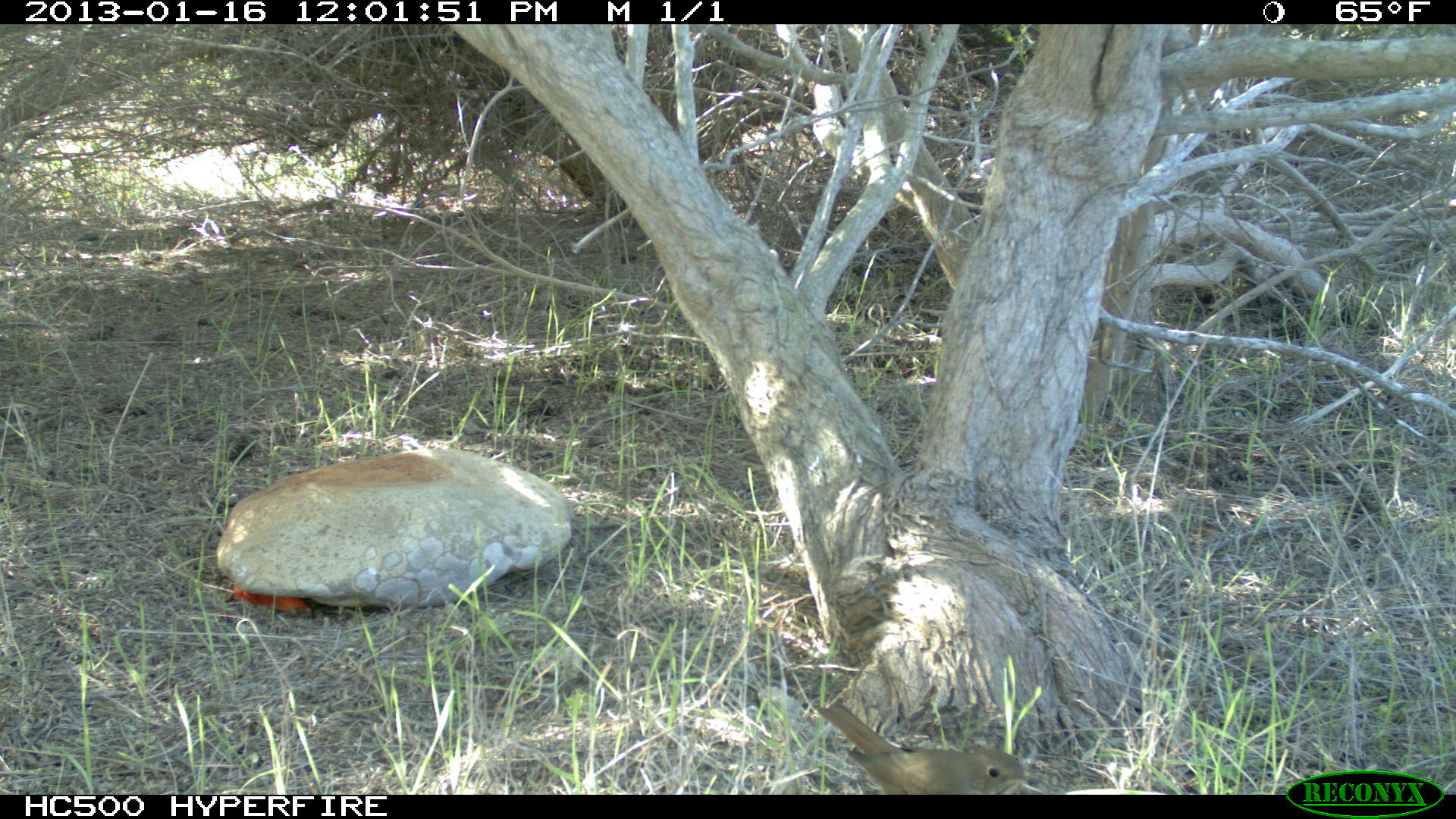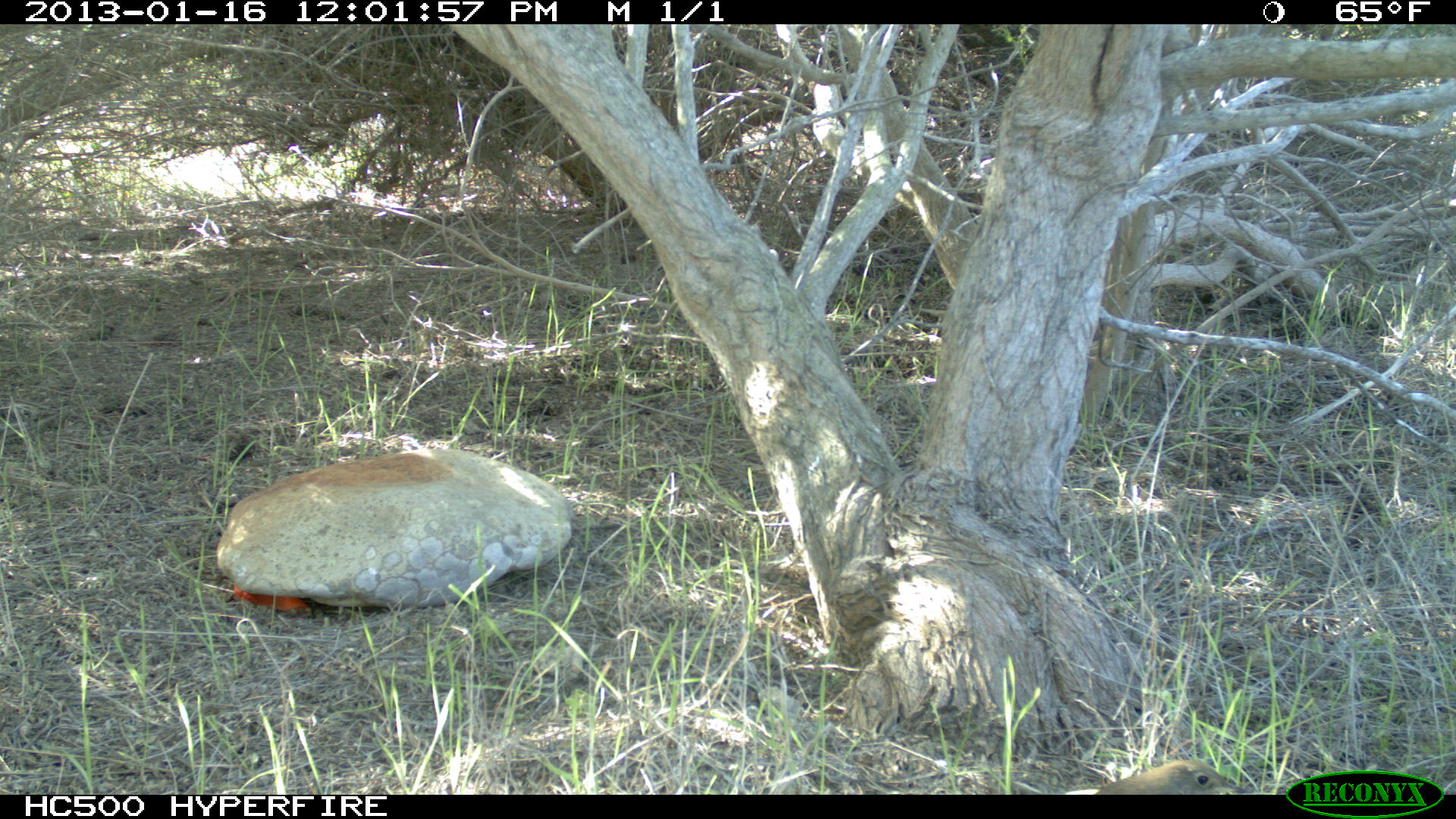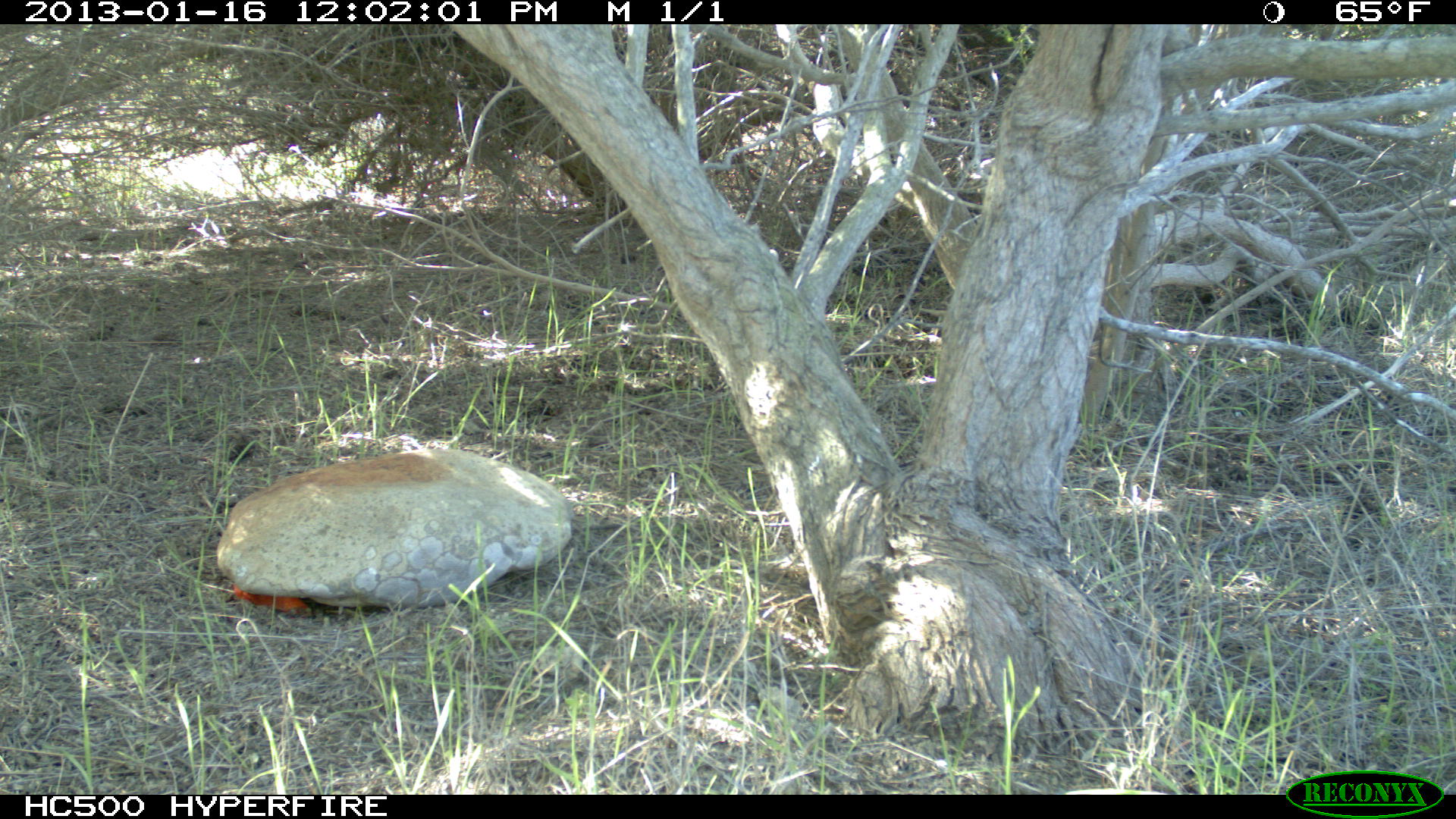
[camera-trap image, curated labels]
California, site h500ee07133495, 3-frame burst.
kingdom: Animalia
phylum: Chordata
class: Aves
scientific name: Aves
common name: bird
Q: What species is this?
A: Bird (Aves).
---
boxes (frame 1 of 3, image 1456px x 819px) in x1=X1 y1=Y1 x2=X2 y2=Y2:
bird: x1=818 y1=701 x2=1043 y2=794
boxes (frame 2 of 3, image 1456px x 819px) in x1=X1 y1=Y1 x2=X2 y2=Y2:
bird: x1=1094 y1=761 x2=1250 y2=794